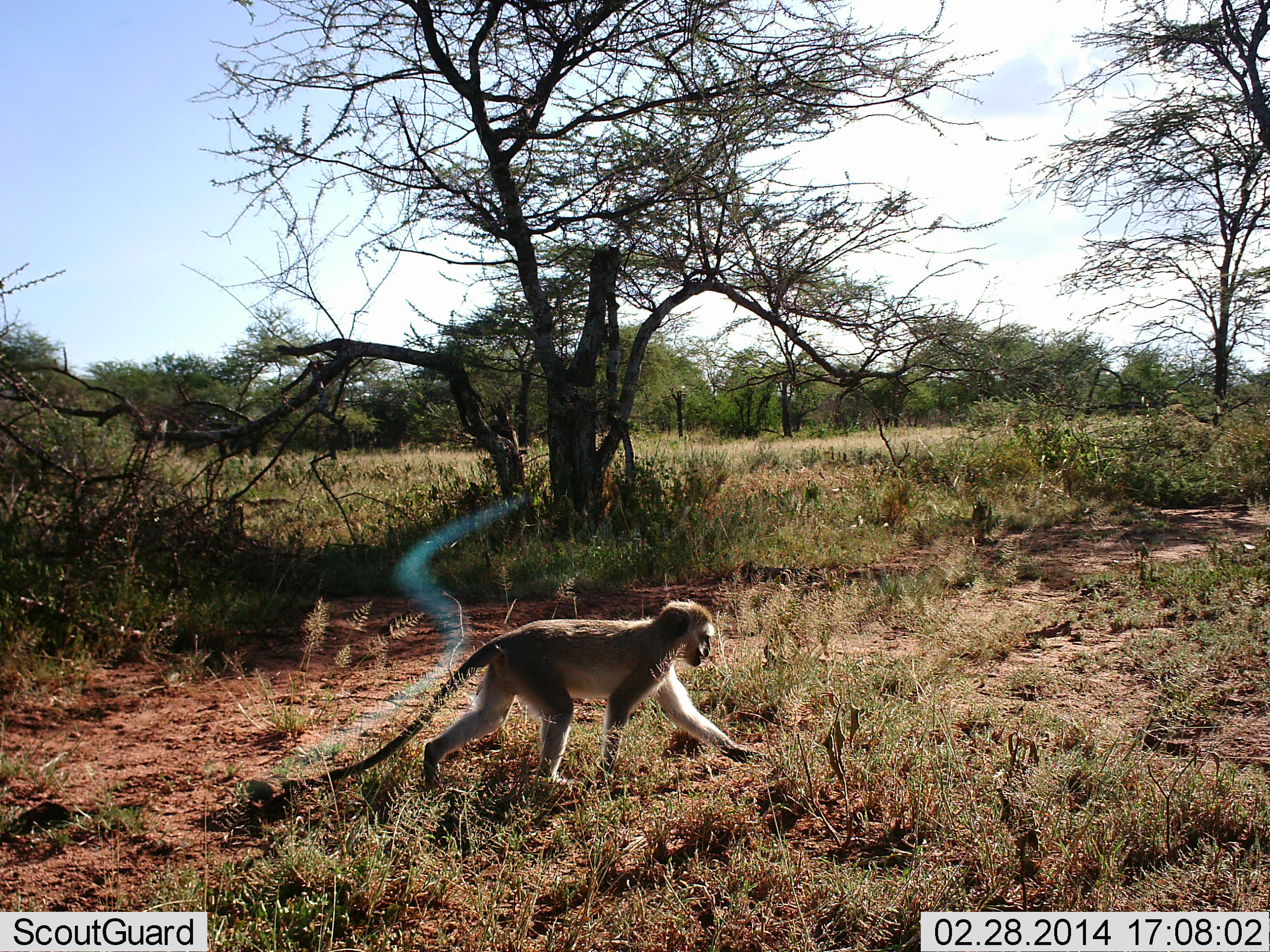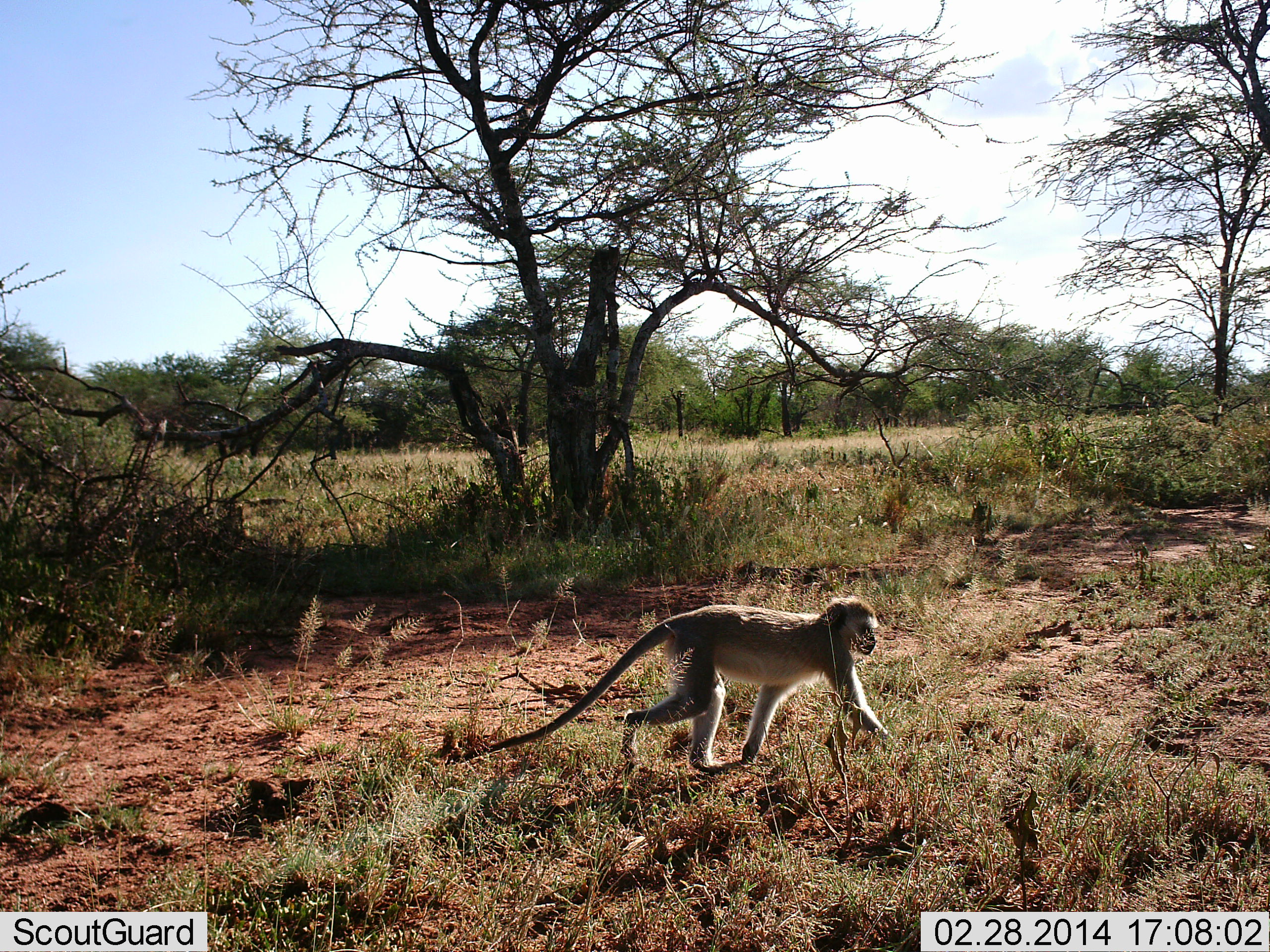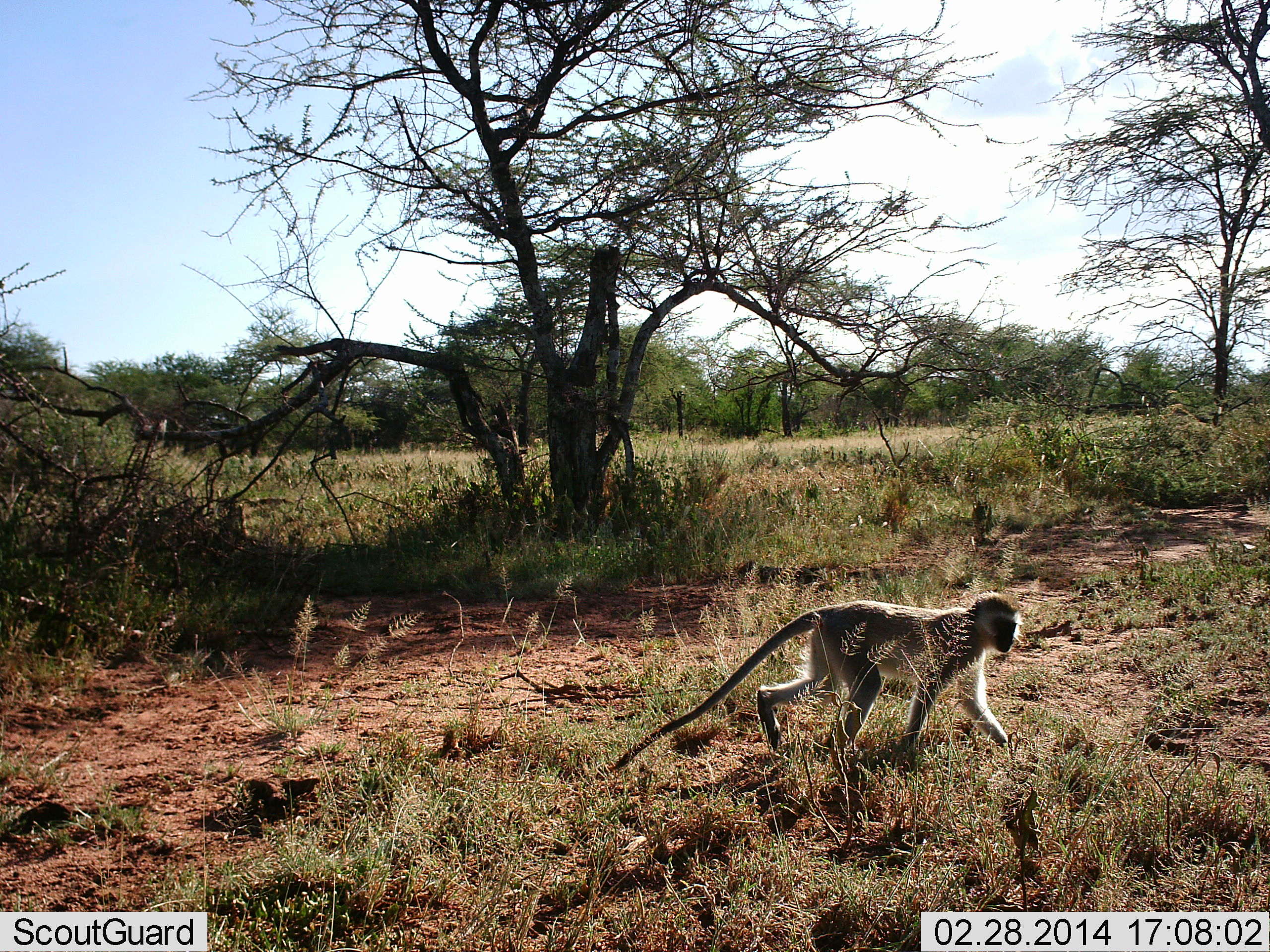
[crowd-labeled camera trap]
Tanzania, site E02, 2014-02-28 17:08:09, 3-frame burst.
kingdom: Animalia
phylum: Chordata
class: Mammalia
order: Primates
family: Cercopithecidae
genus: Chlorocebus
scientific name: Chlorocebus pygerythrus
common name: vervet monkey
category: monkeyvervet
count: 1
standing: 0%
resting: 0%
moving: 100%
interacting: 0%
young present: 0%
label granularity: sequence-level